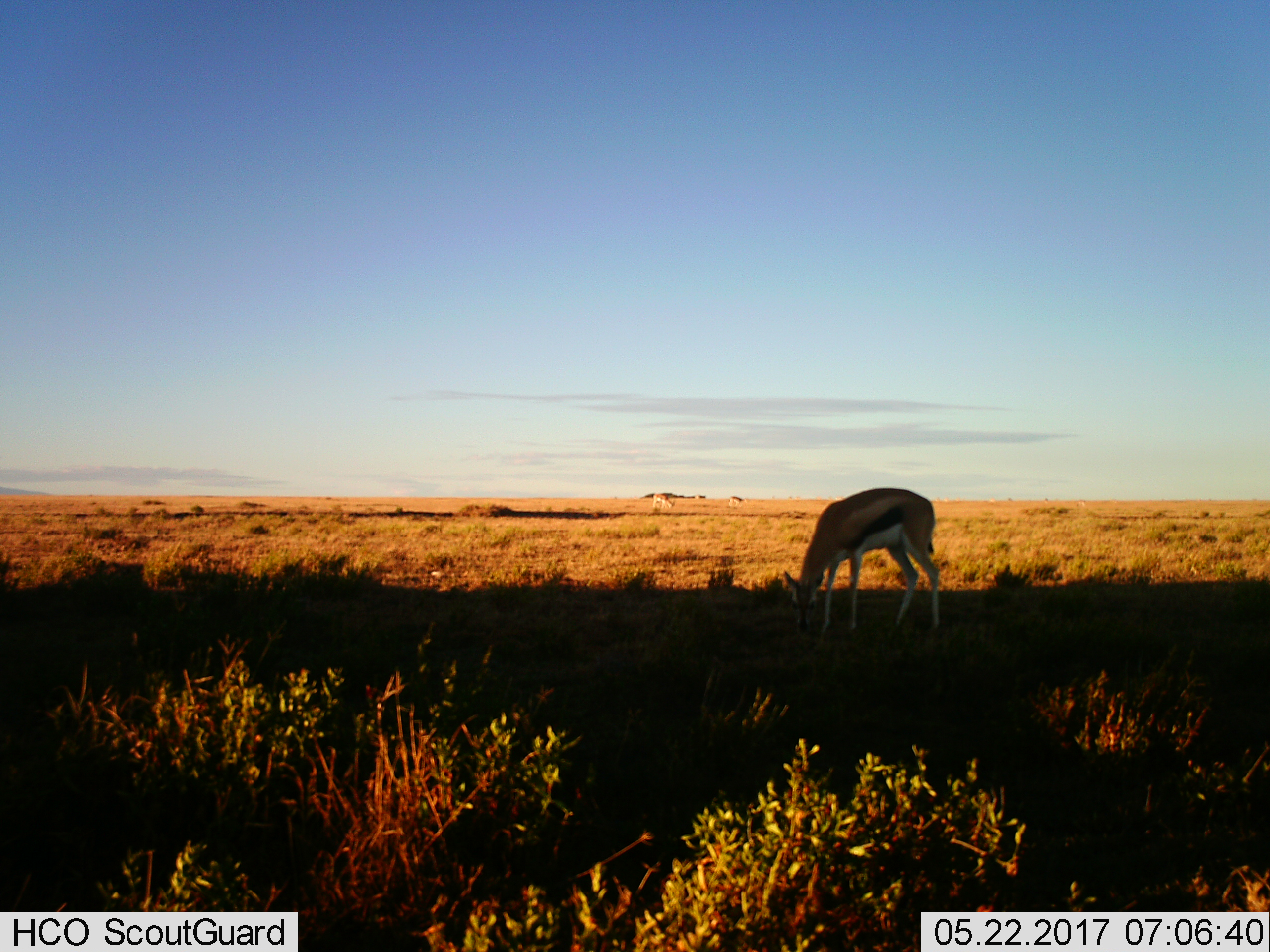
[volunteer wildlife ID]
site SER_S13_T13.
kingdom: Animalia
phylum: Chordata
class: Mammalia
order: Artiodactyla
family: Bovidae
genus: Eudorcas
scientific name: Eudorcas thomsonii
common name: thomson's gazelle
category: gazellethomsons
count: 3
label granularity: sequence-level